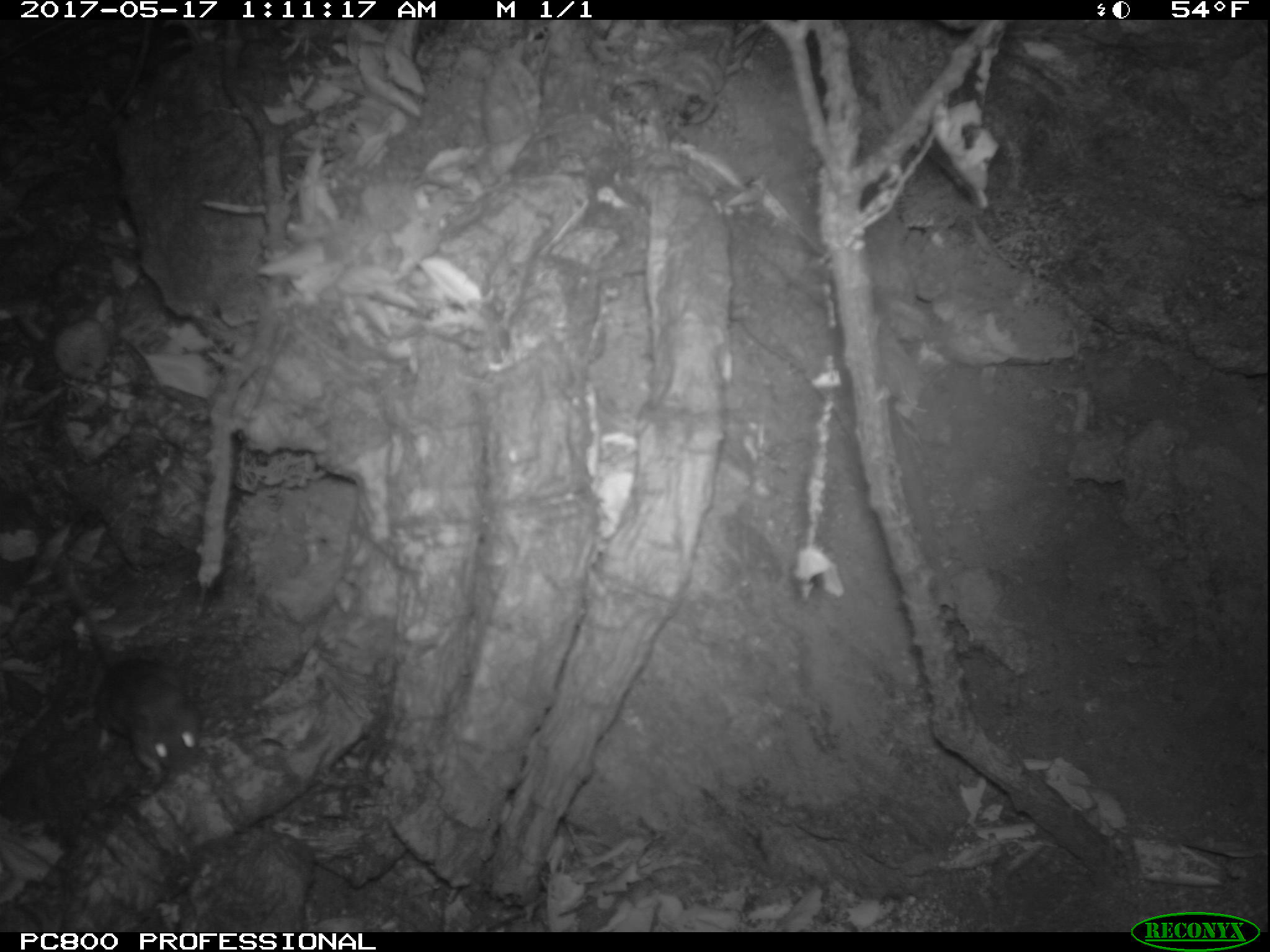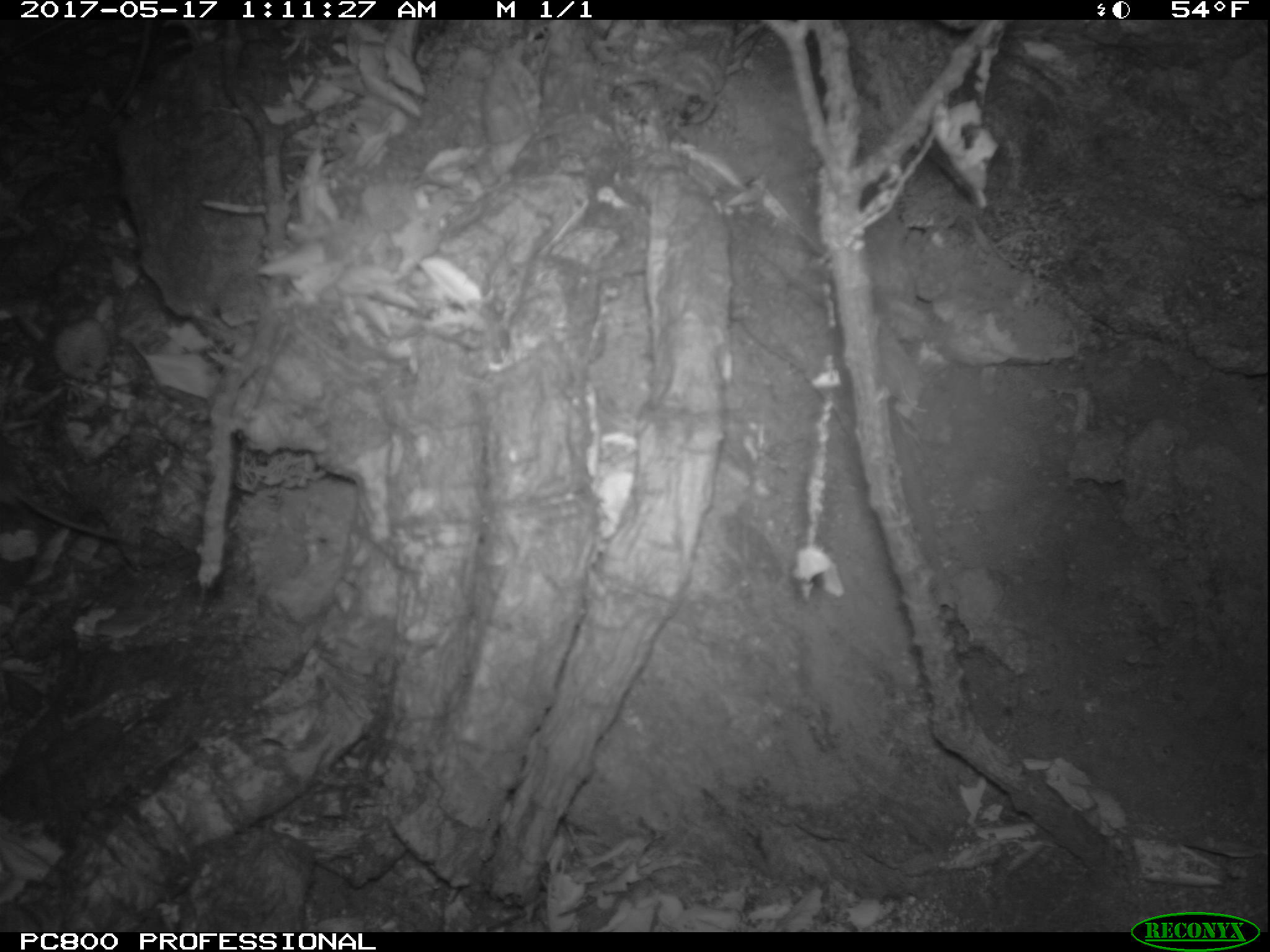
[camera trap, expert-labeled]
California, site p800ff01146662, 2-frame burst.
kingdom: Animalia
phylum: Chordata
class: Mammalia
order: Rodentia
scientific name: Rodentia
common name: rodent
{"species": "rodent (Rodentia)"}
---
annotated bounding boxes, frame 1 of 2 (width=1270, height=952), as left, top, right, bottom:
rodent: 63, 567, 202, 786